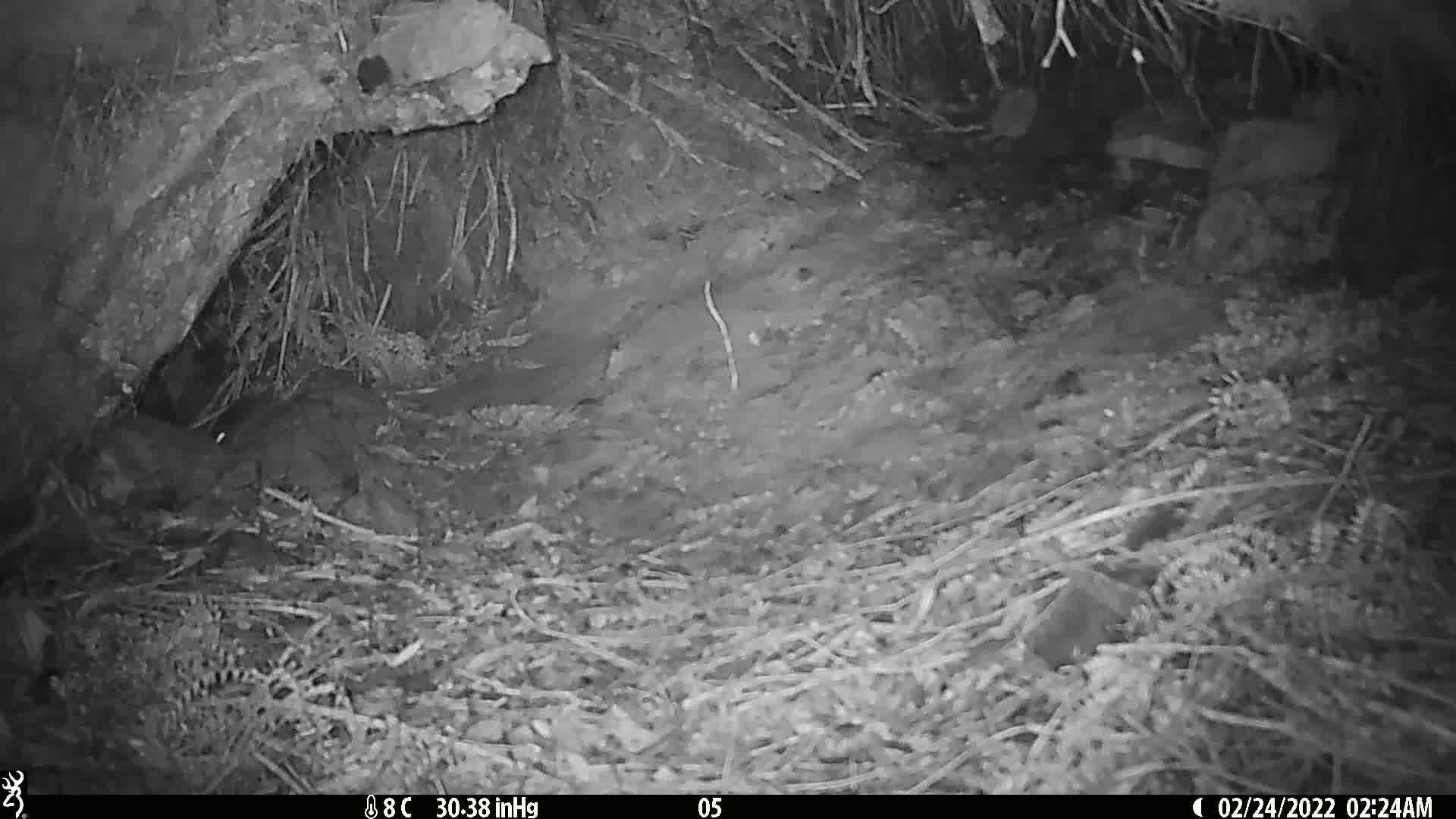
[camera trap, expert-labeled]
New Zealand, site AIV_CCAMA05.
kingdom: Animalia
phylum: Chordata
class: Mammalia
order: Rodentia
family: Muridae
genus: Mus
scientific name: Mus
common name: mouse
Mouse (Mus).